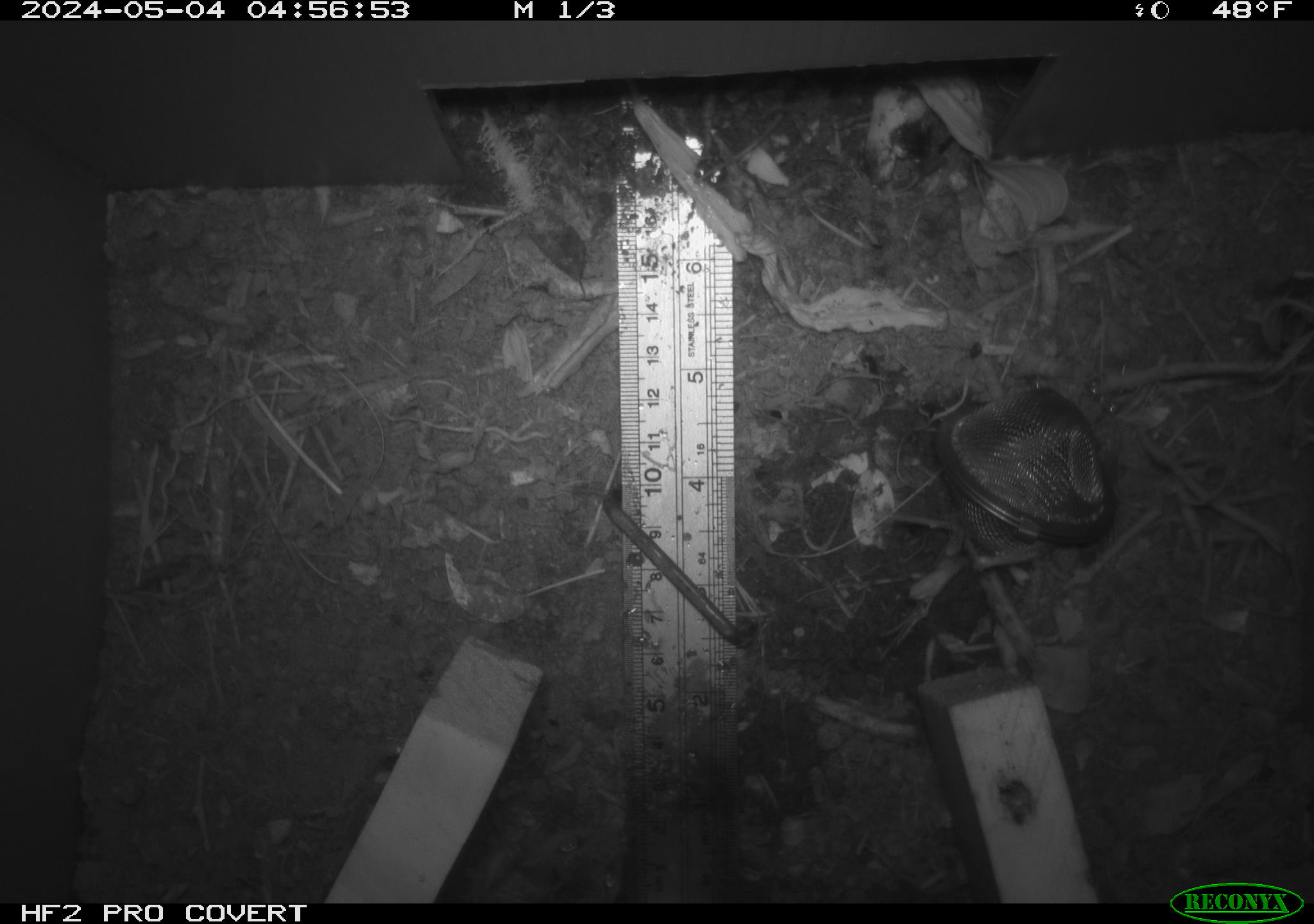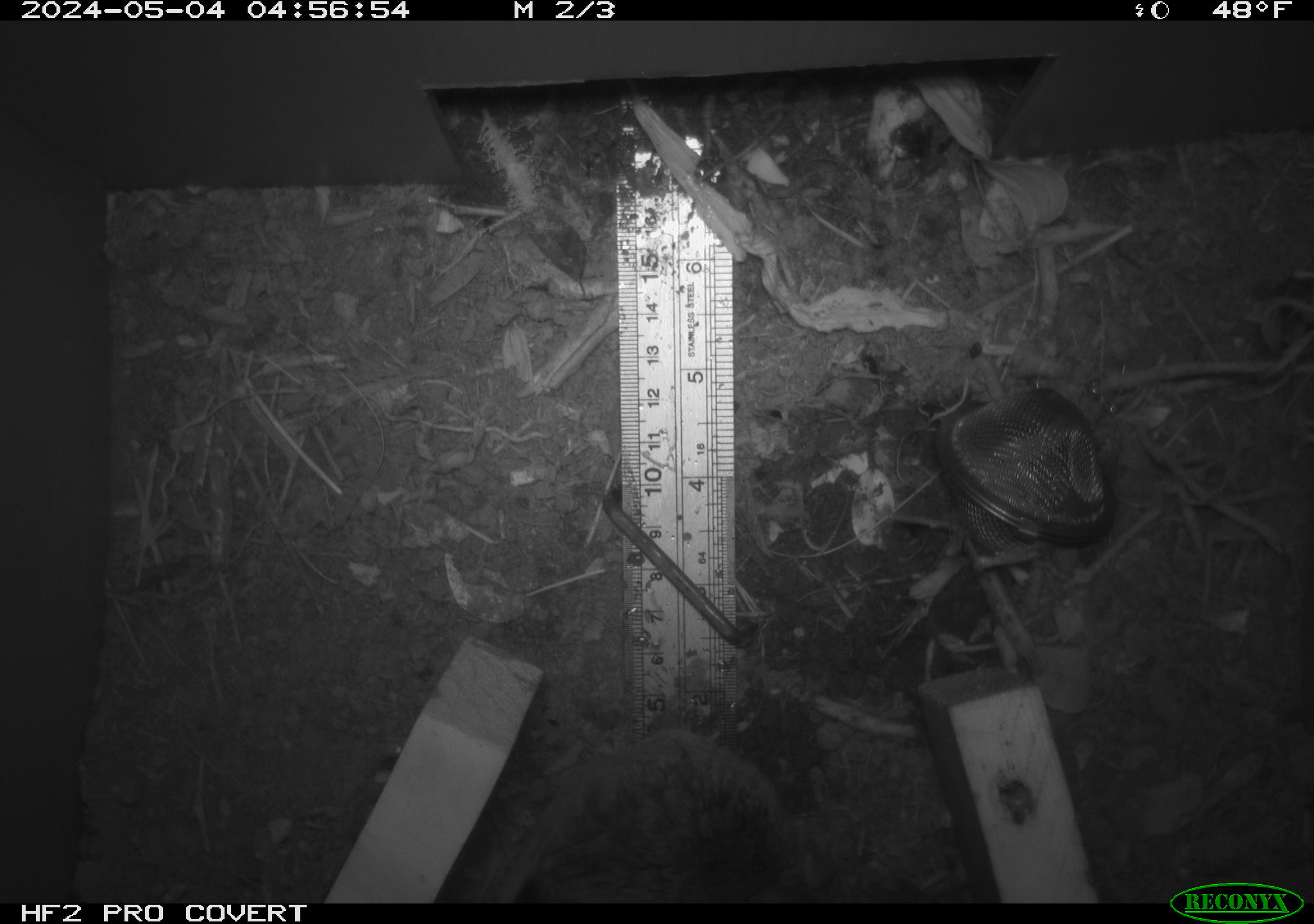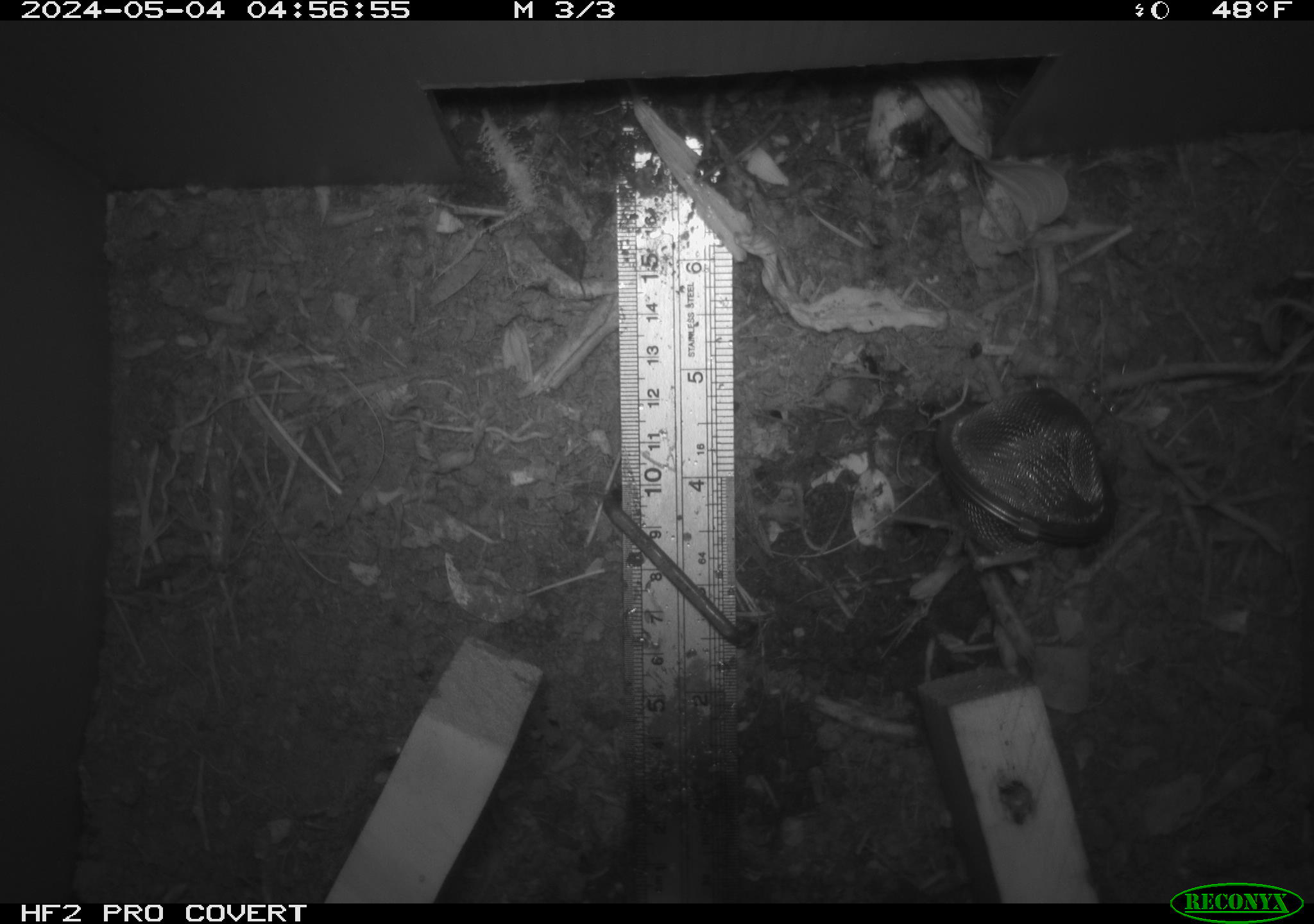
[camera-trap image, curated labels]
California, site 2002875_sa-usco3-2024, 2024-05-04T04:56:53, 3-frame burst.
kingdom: Animalia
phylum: Chordata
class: Mammalia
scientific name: Mammalia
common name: mammal